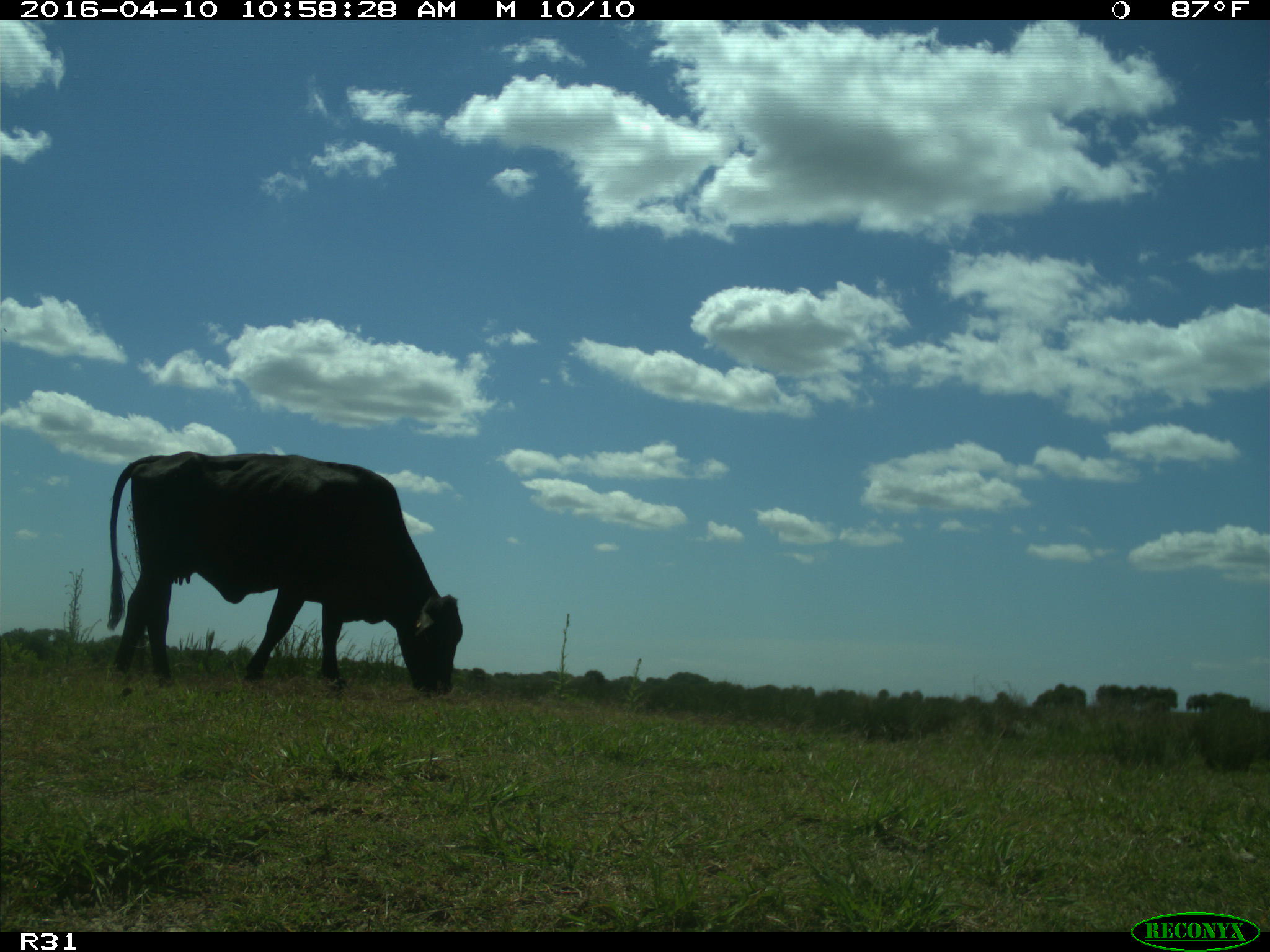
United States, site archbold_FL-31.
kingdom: Animalia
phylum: Chordata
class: Mammalia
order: Artiodactyla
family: Bovidae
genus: Bos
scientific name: Bos taurus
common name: domestic cow